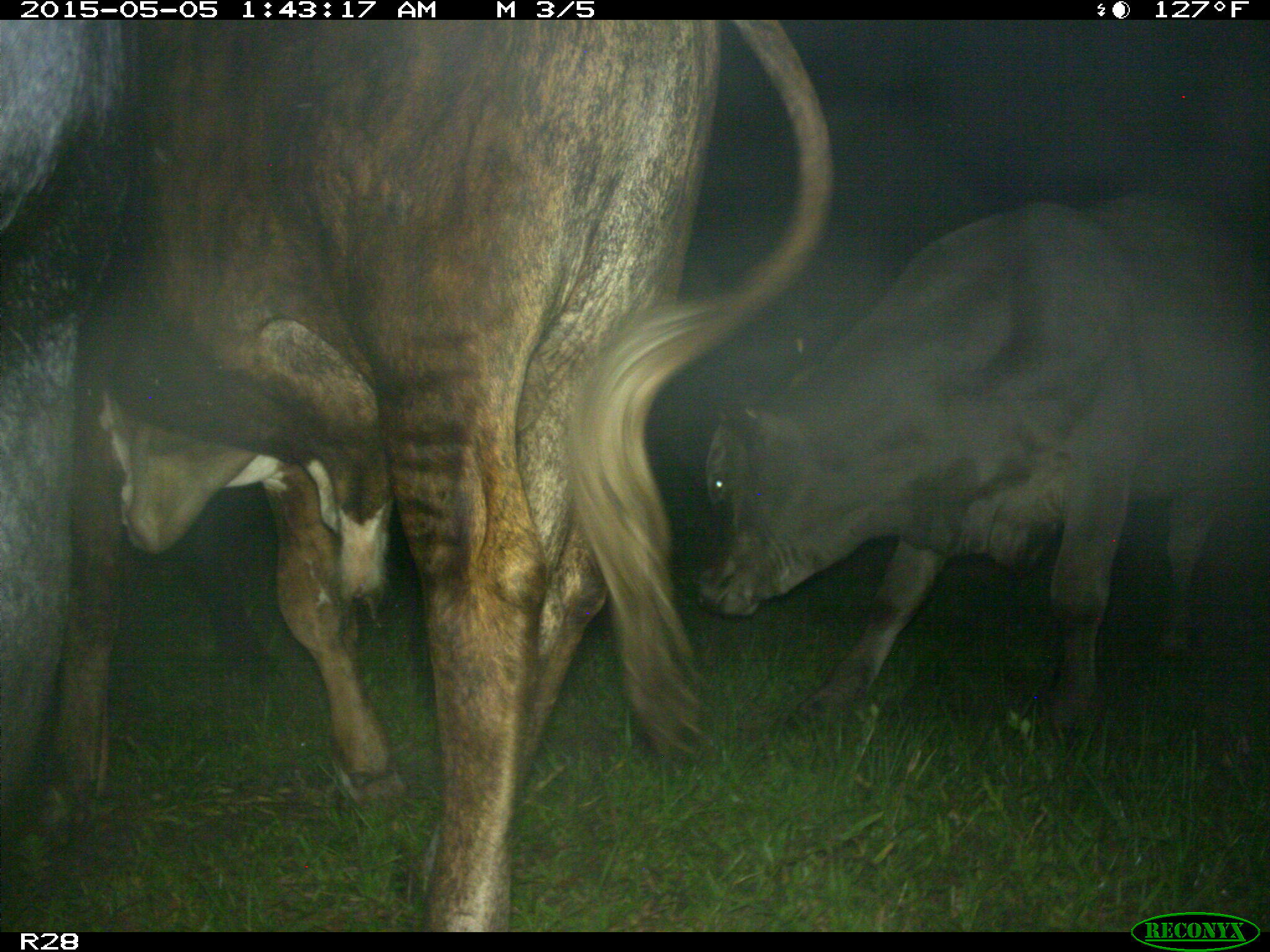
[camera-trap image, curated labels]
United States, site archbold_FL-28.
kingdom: Animalia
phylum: Chordata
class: Mammalia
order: Artiodactyla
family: Bovidae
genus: Bos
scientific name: Bos taurus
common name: domestic cow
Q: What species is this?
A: Bos taurus (domestic cow).